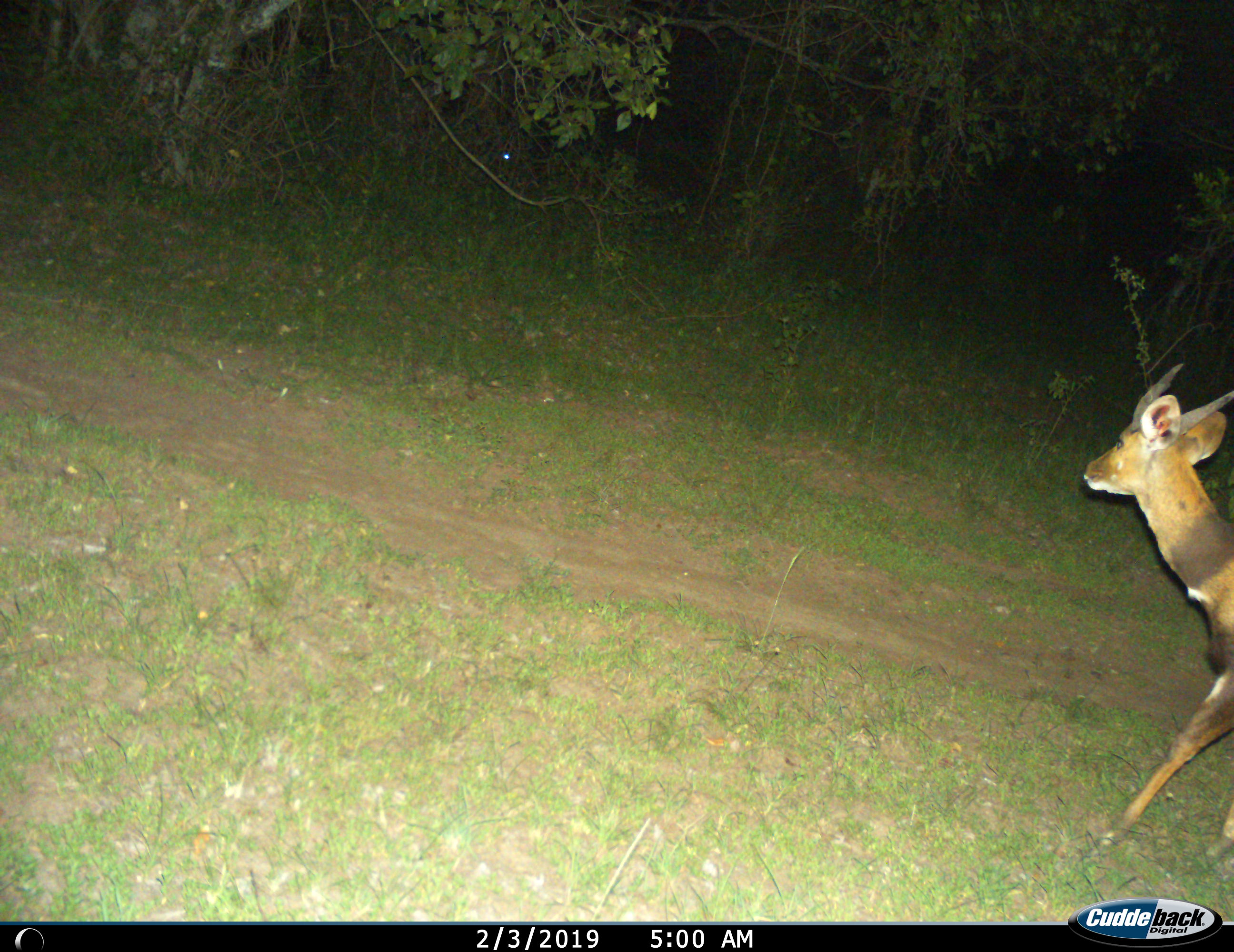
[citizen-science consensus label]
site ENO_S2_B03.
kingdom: Animalia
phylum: Chordata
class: Mammalia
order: Artiodactyla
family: Bovidae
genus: Tragelaphus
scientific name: Tragelaphus scriptus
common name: bushbuck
Bushbuck (Tragelaphus scriptus), count 1. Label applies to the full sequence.